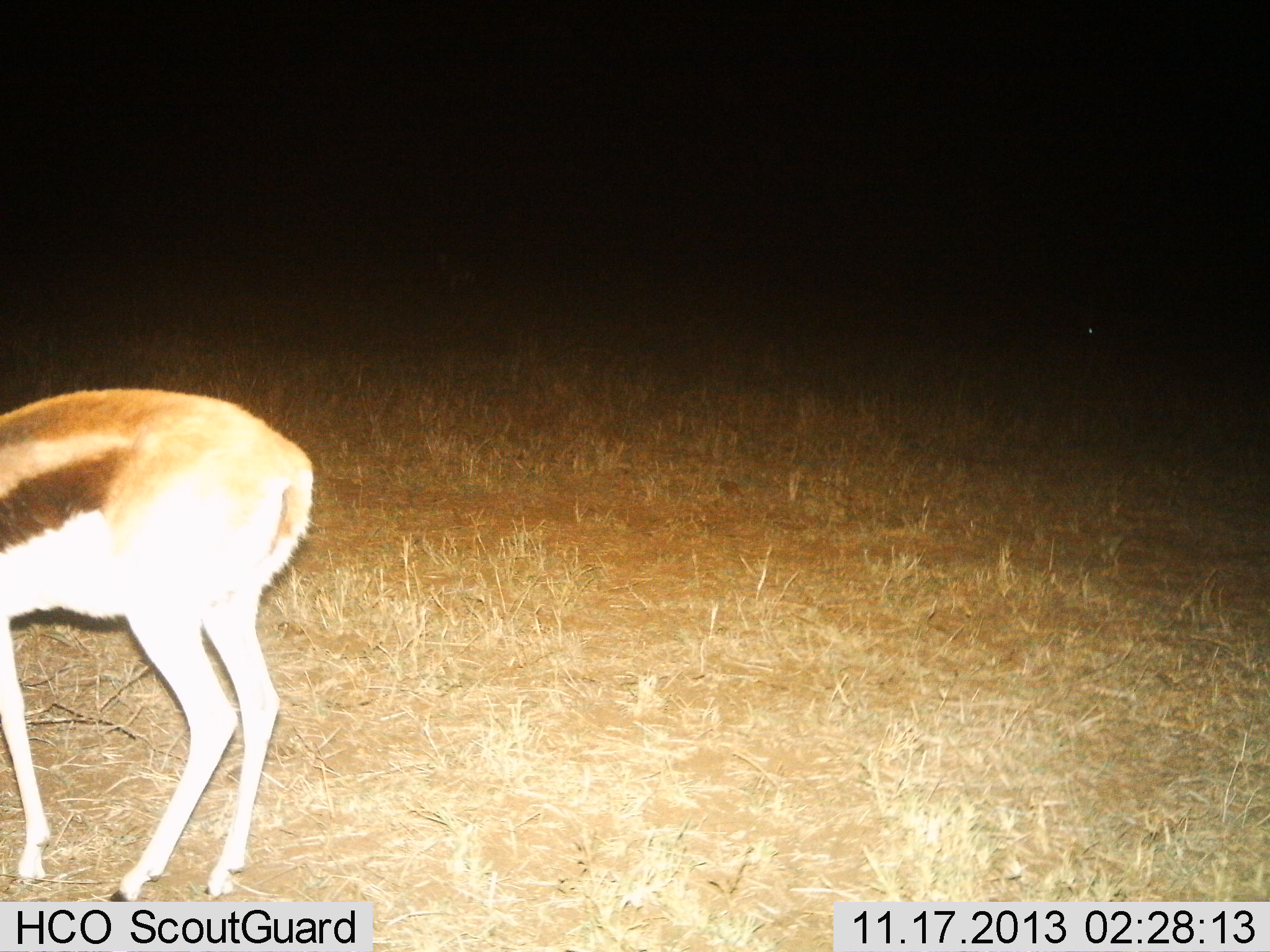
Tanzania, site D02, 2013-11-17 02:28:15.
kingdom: Animalia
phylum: Chordata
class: Mammalia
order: Artiodactyla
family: Bovidae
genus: Eudorcas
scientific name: Eudorcas thomsonii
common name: thomson's gazelle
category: gazellethomsons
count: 1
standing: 100%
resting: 0%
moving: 0%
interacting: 0%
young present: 0%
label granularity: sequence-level